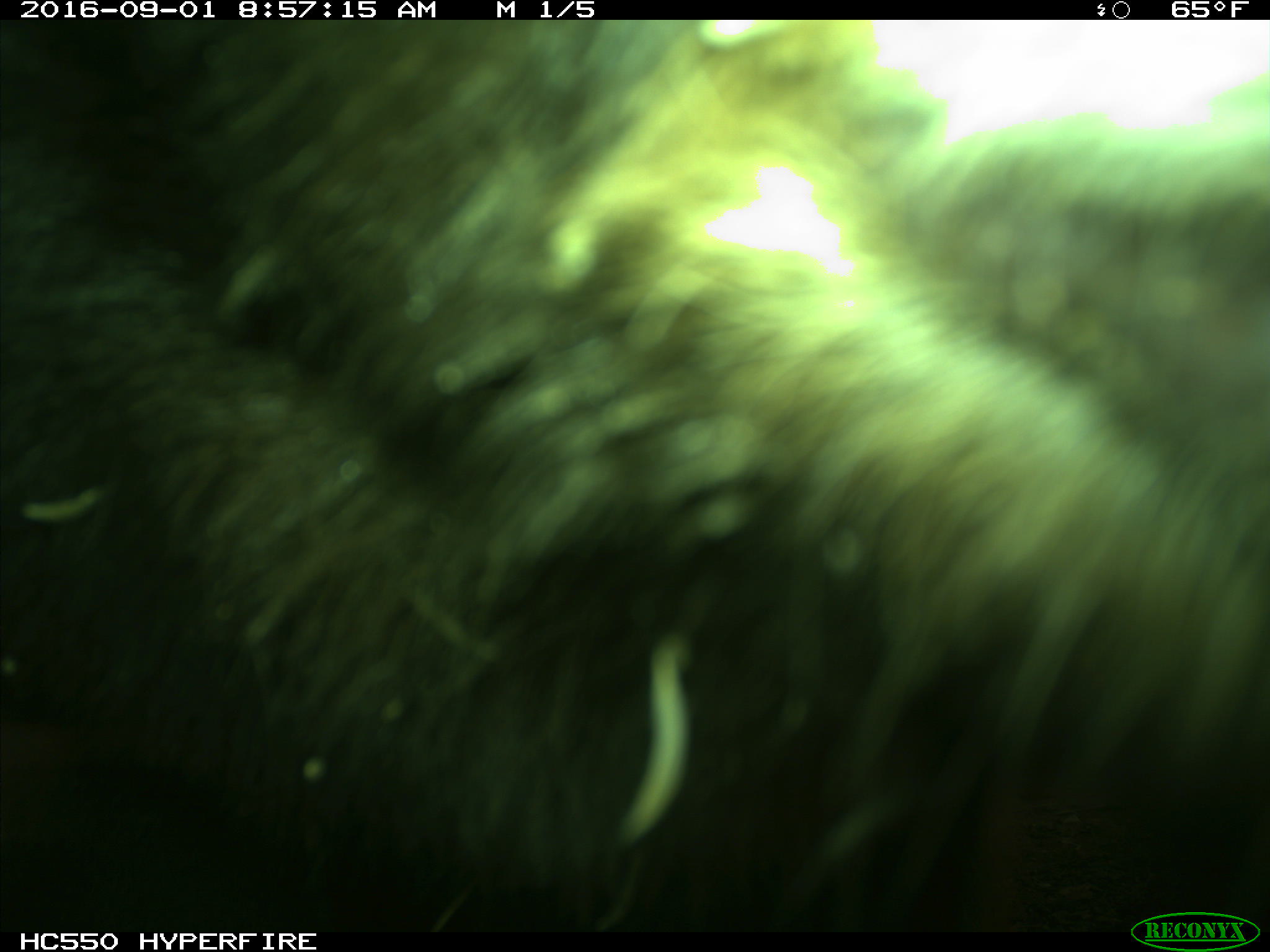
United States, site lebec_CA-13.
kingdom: Animalia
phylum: Chordata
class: Mammalia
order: Carnivora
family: Ursidae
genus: Ursus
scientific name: Ursus americanus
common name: american black bear